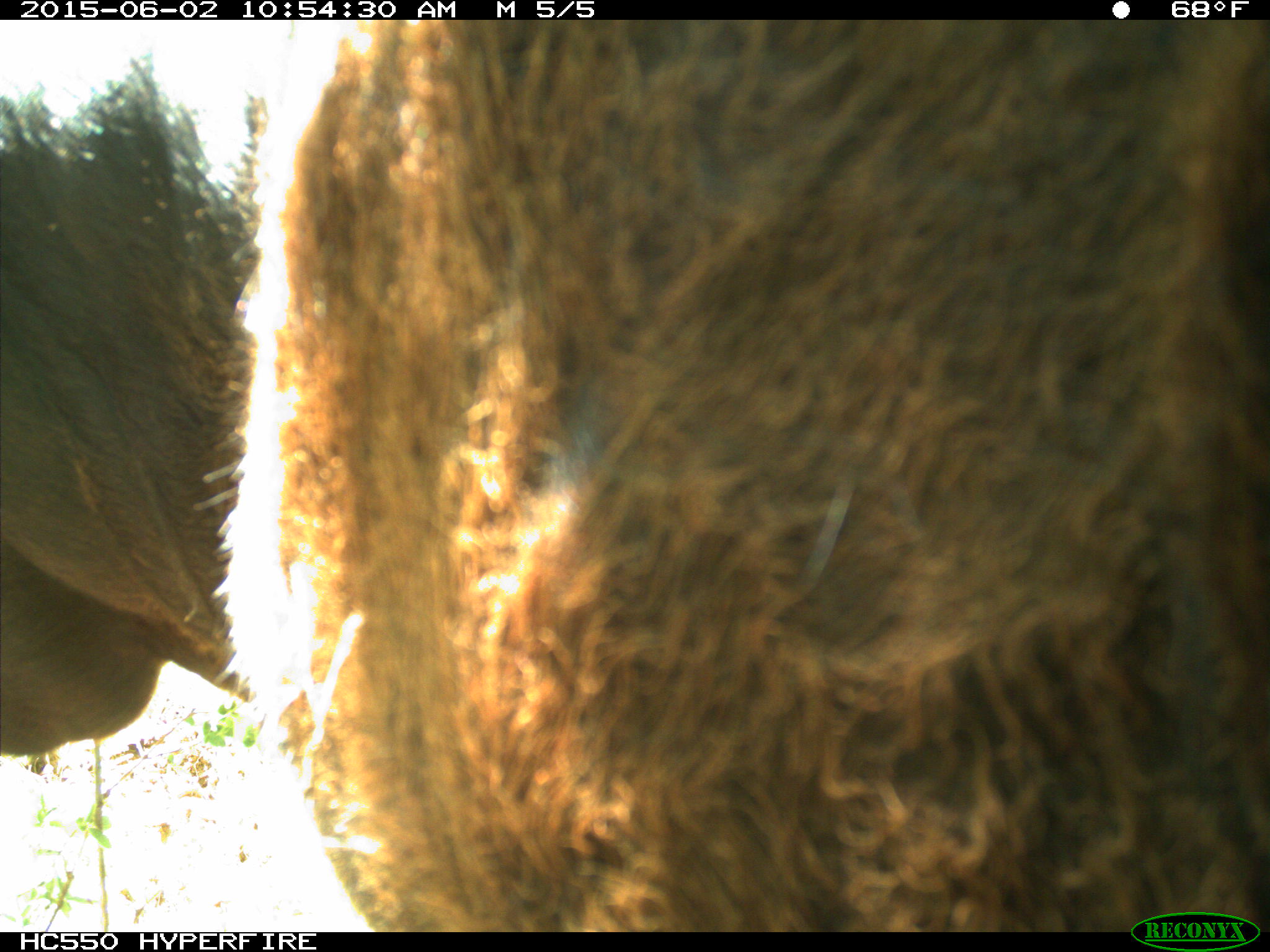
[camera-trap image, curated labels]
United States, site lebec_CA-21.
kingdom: Animalia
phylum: Chordata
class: Mammalia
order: Artiodactyla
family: Bovidae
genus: Bos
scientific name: Bos taurus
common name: domestic cow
Bos taurus (domestic cow).